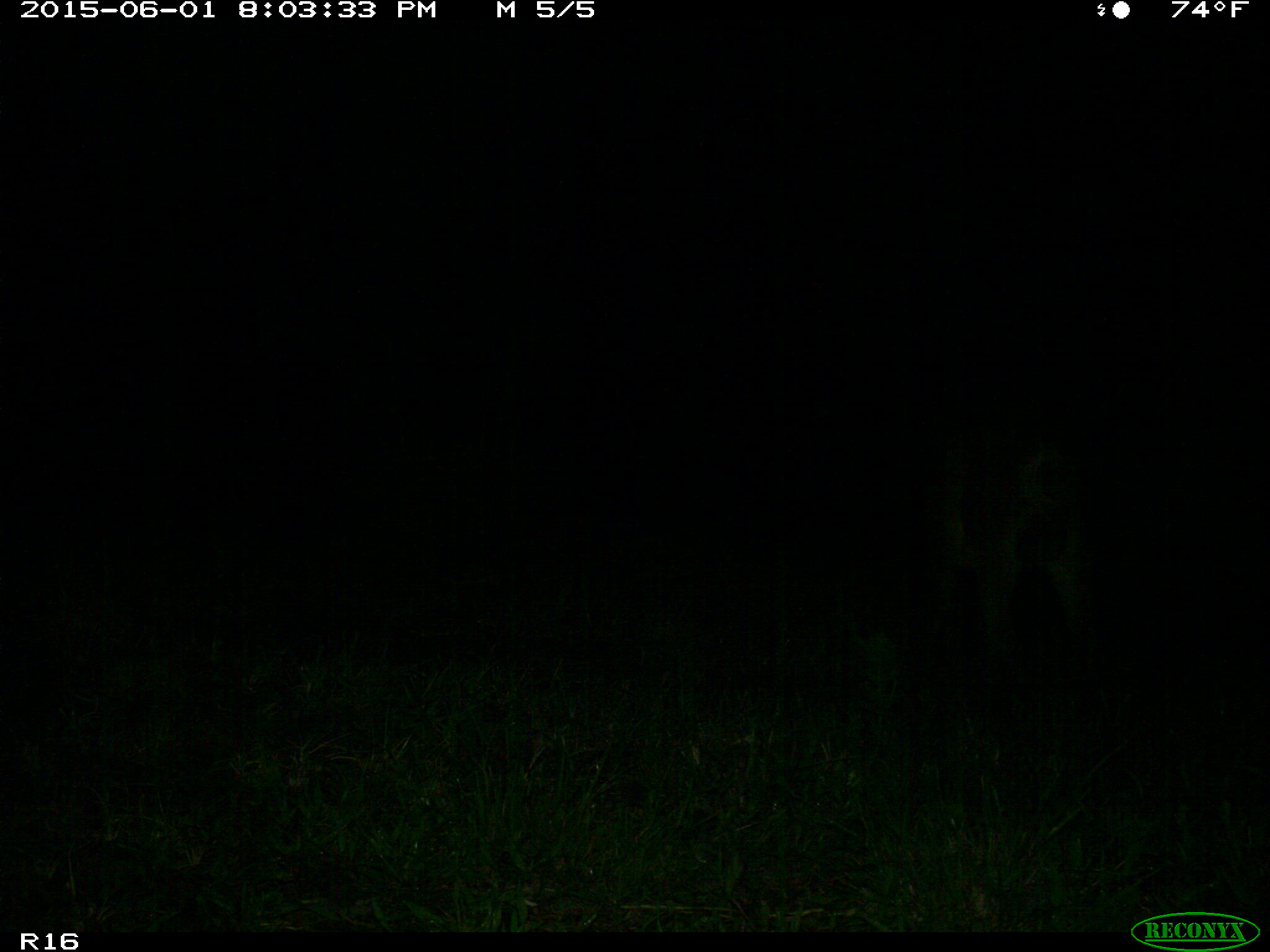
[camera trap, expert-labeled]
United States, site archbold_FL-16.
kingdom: Animalia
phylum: Chordata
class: Mammalia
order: Artiodactyla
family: Suidae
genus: Sus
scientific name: Sus scrofa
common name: wild boar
Sus scrofa (wild boar).